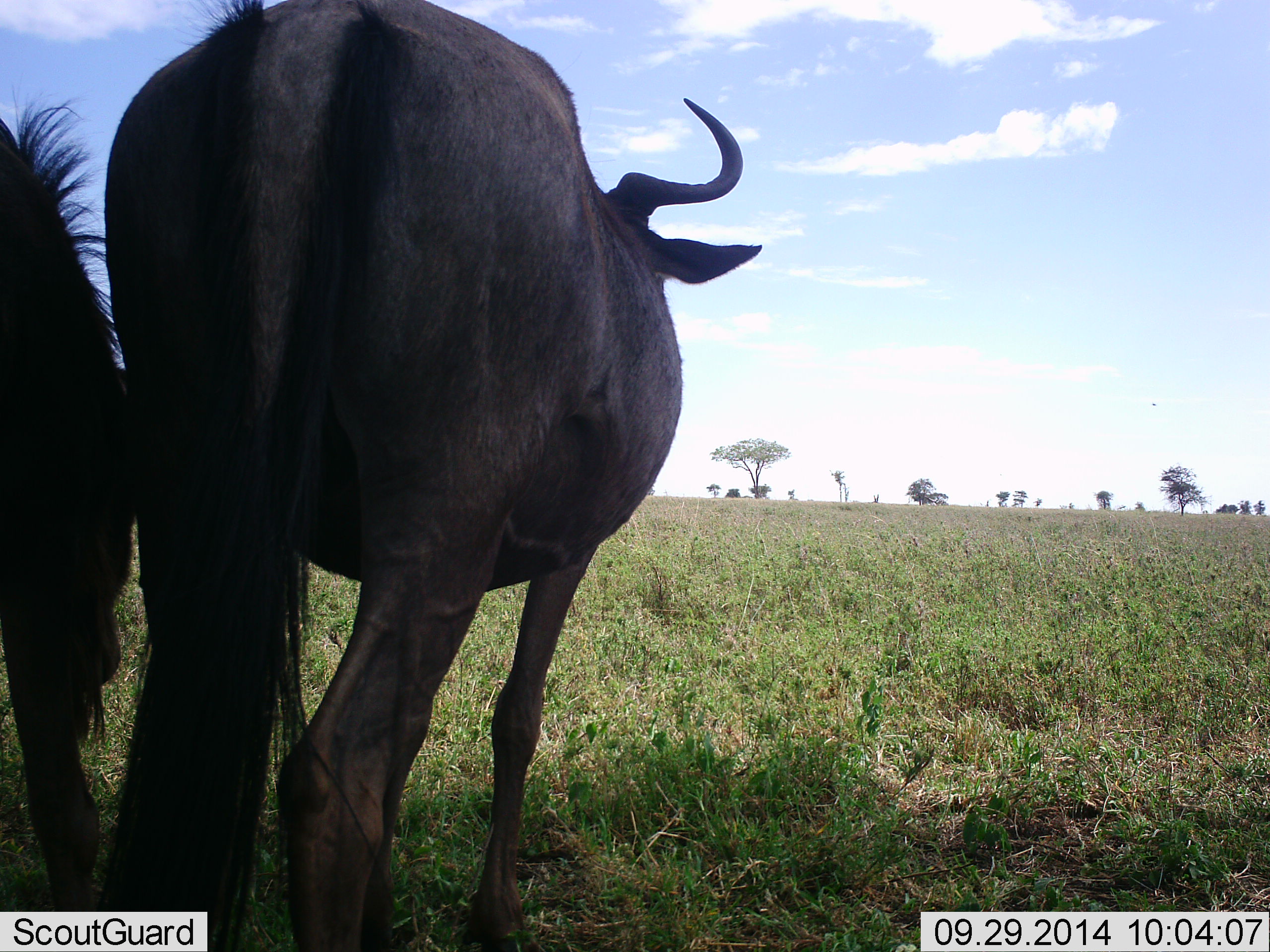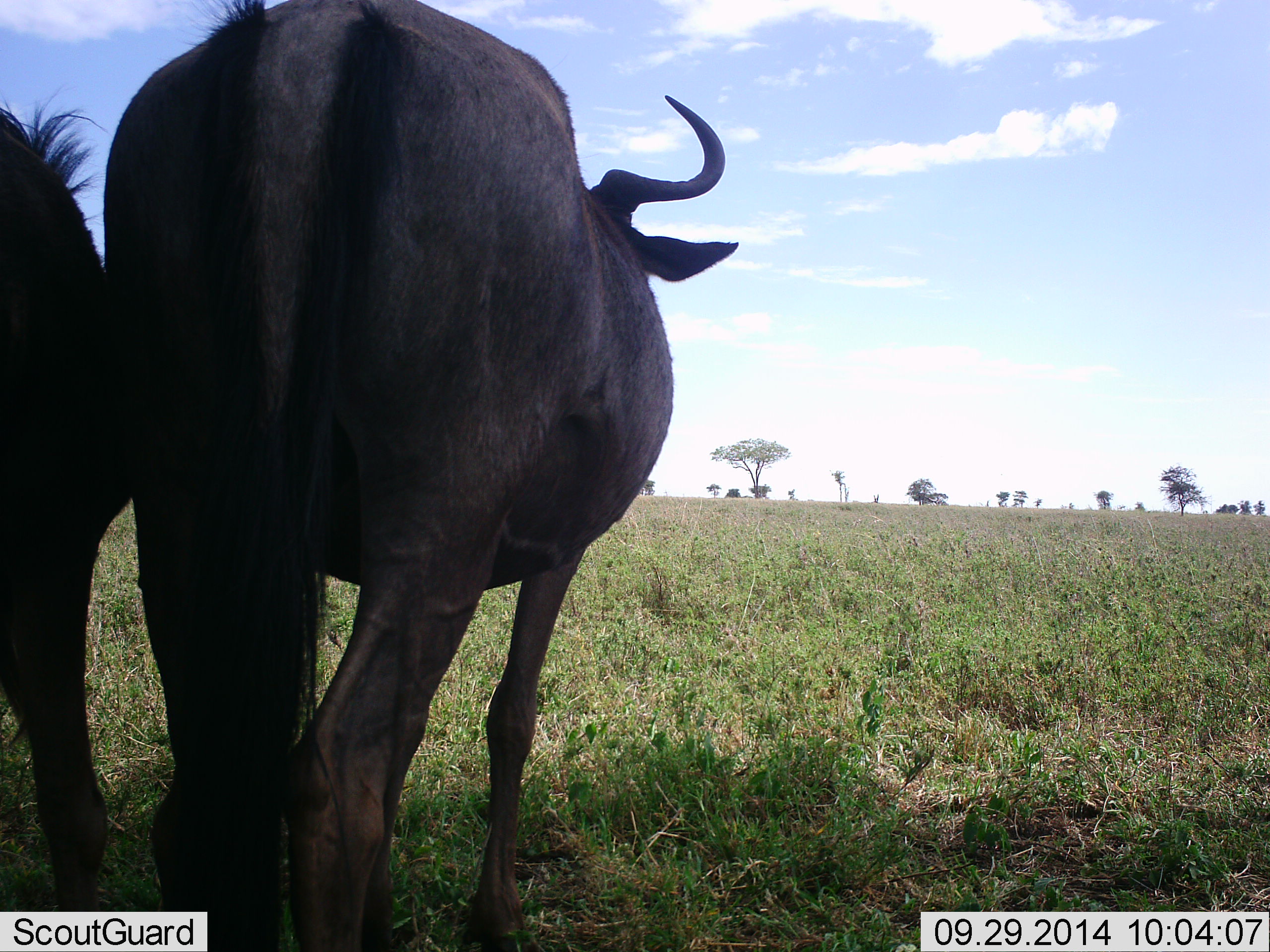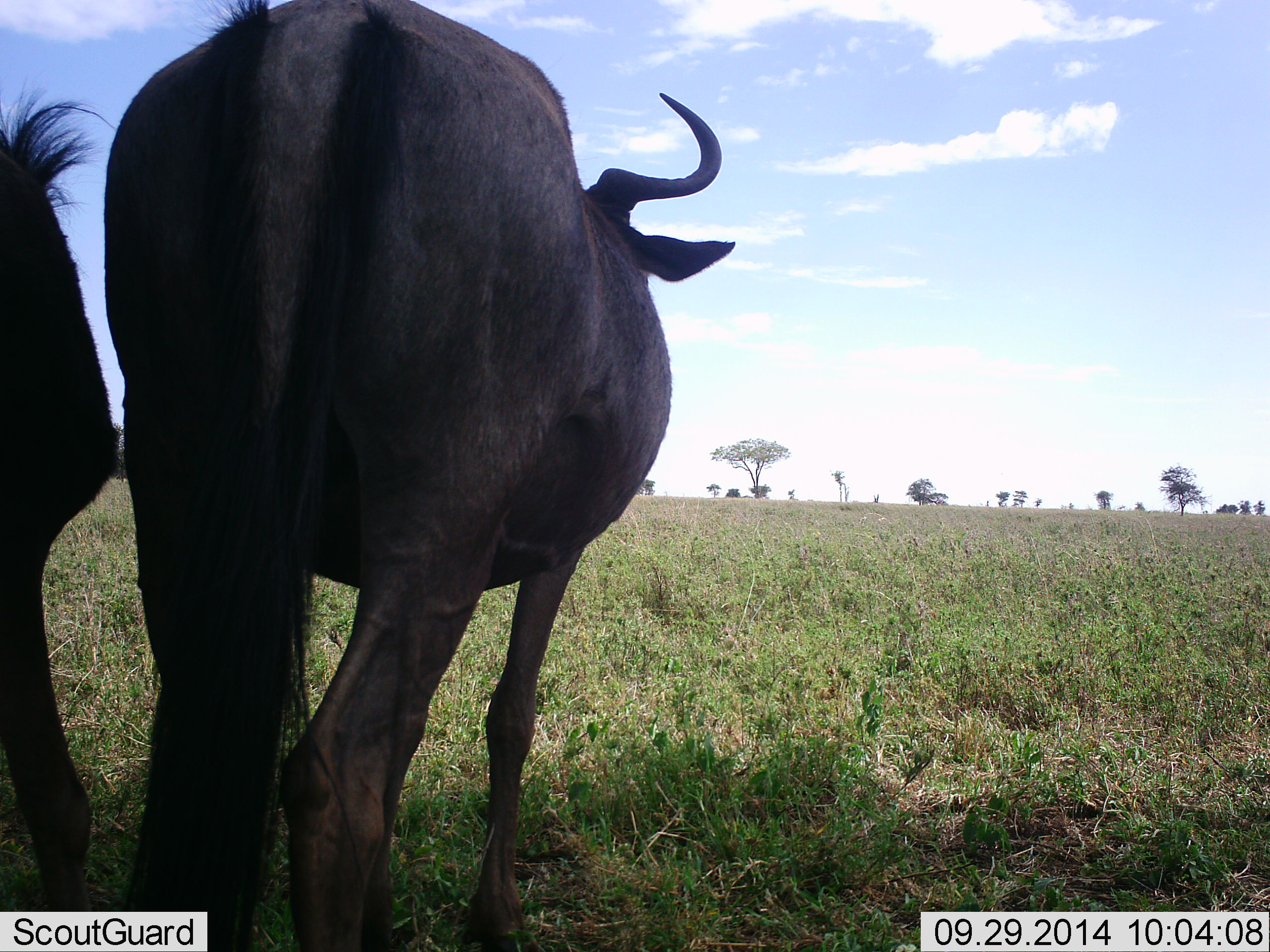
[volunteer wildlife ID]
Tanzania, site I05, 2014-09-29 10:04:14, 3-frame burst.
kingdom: Animalia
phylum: Chordata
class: Mammalia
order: Artiodactyla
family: Bovidae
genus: Connochaetes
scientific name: Connochaetes taurinus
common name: blue wildebeest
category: wildebeest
Wildebeest (blue wildebeest) (Connochaetes taurinus), count 2. Behavior (volunteer vote fractions): standing 90%, resting 10%, moving 0%, interacting 0%. Young present (vote fraction): 0%. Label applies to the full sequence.